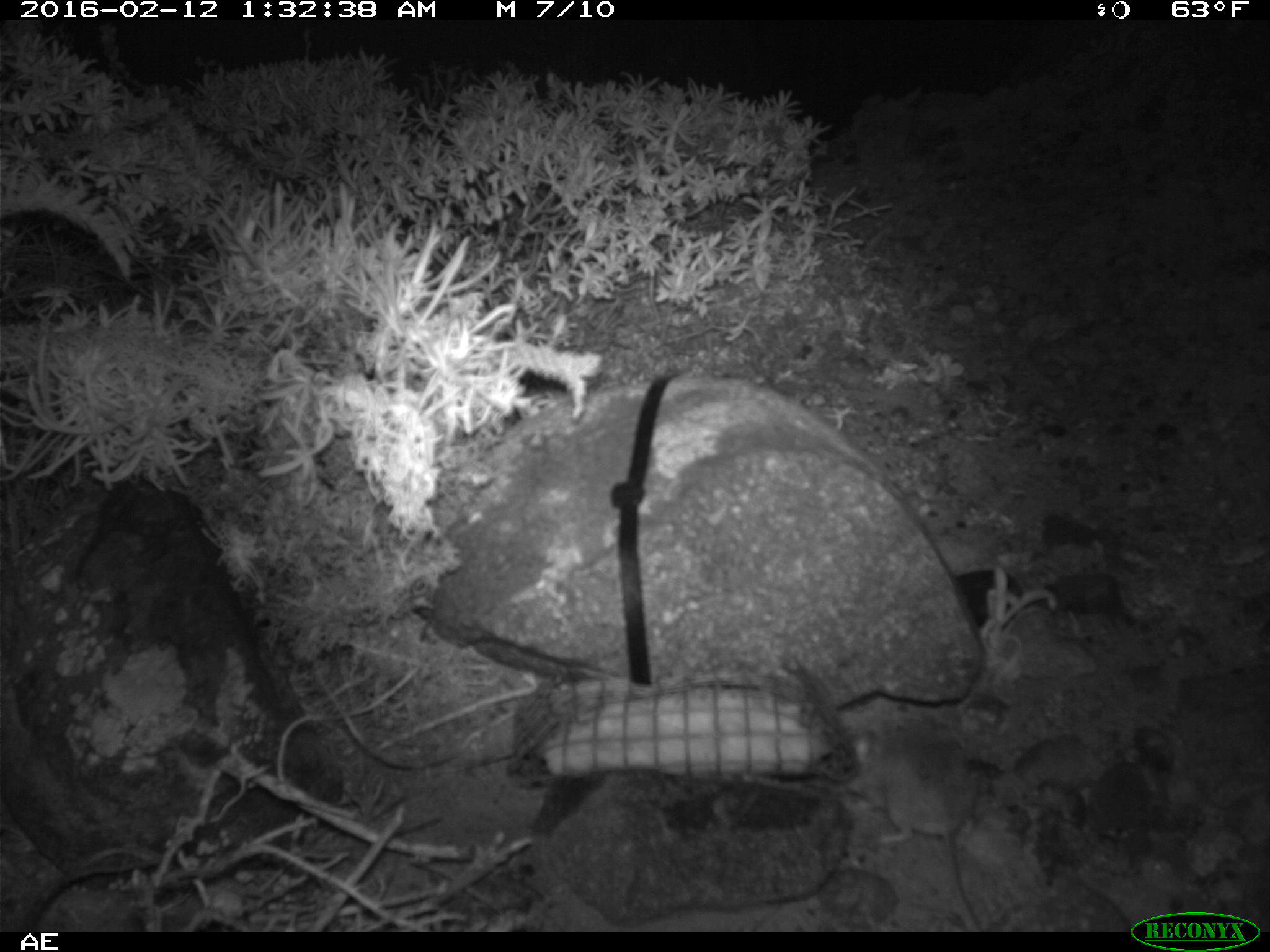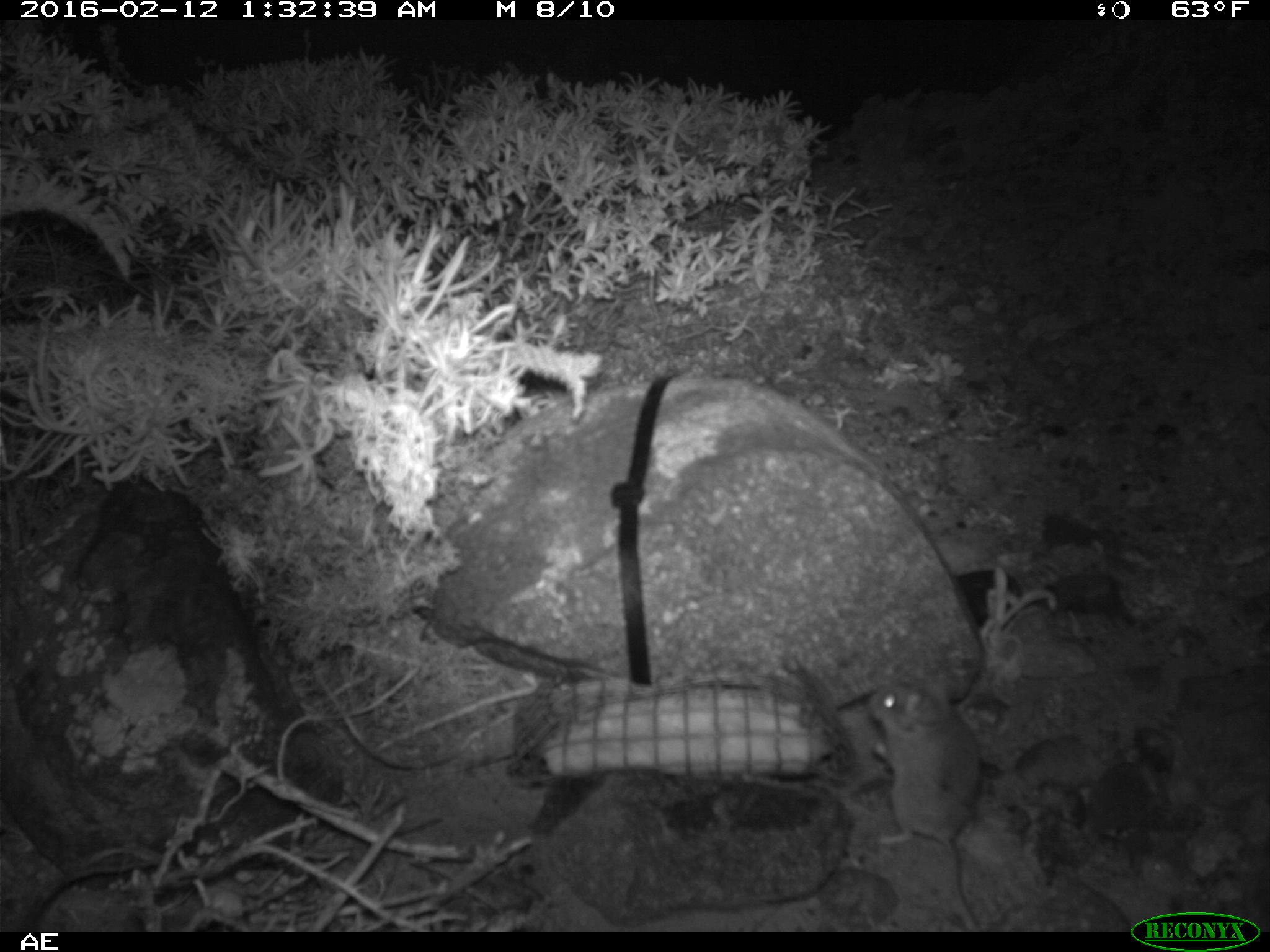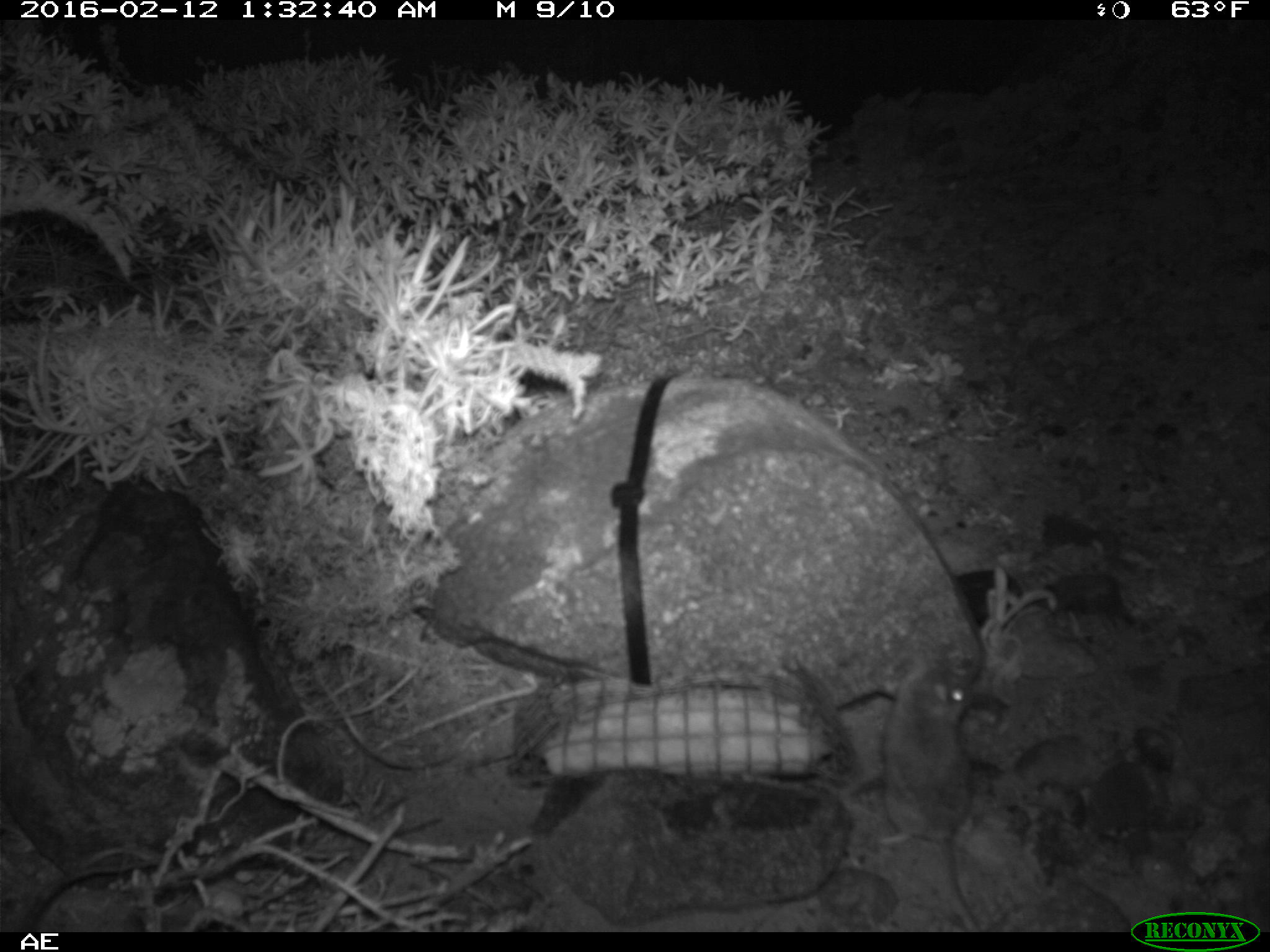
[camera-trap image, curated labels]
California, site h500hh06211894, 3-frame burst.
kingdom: Animalia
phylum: Chordata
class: Mammalia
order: Rodentia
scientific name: Rodentia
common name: rodent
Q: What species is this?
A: Rodent (Rodentia).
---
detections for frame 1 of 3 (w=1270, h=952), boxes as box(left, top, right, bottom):
rodent: box(850, 715, 985, 932)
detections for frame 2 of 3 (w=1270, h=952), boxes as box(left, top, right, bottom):
rodent: box(867, 682, 982, 932)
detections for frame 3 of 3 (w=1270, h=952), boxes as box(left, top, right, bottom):
rodent: box(846, 648, 980, 930)